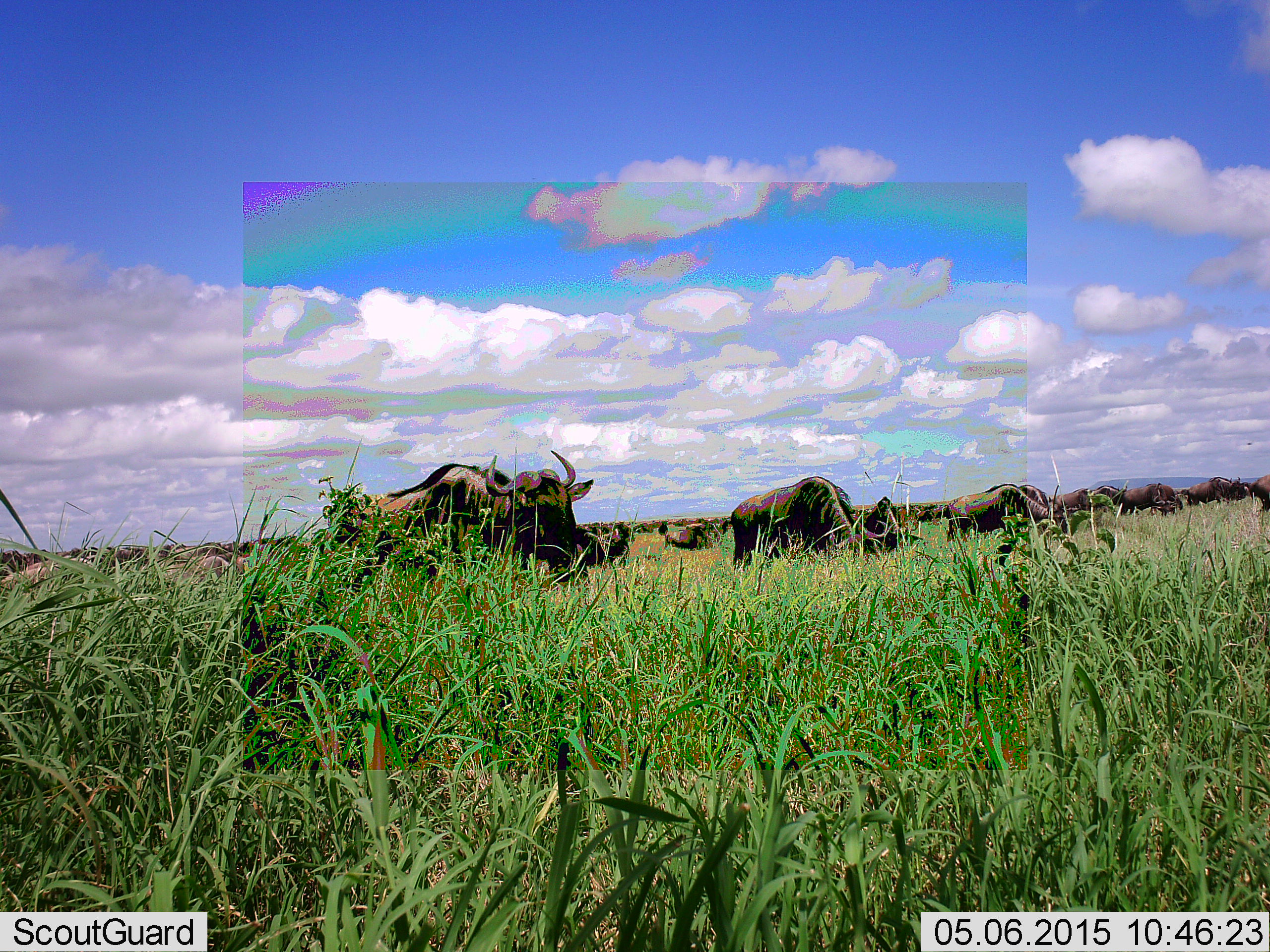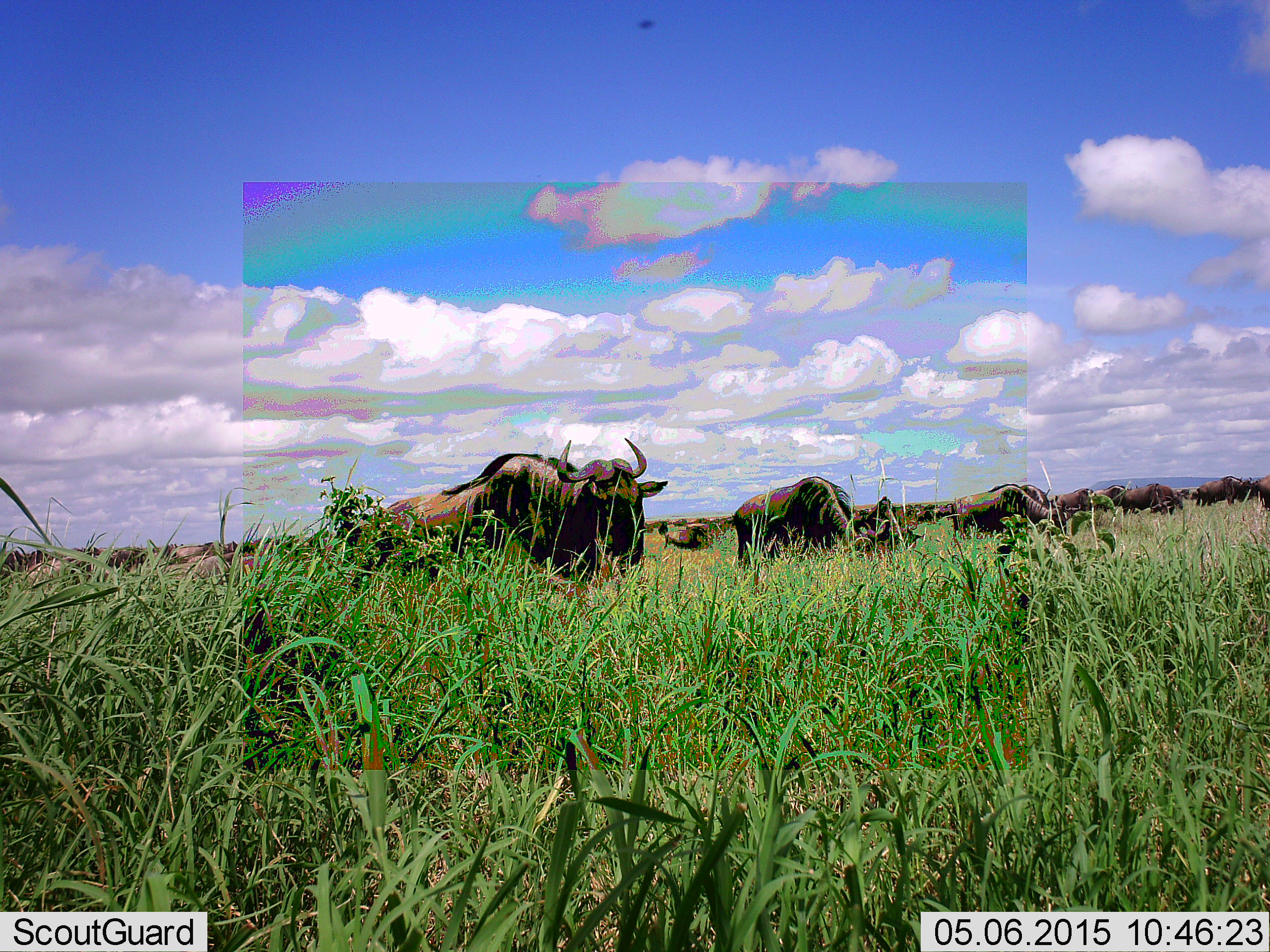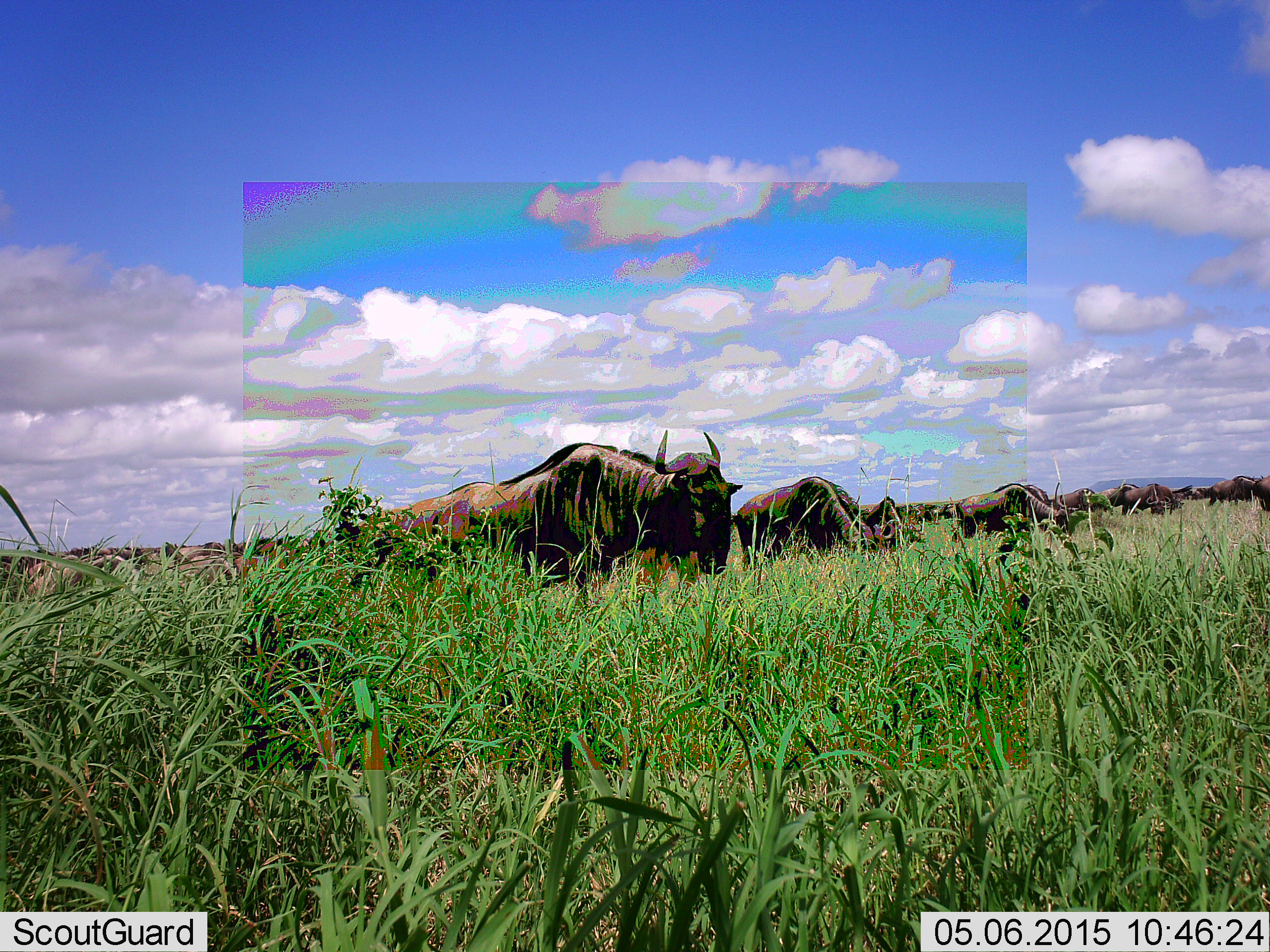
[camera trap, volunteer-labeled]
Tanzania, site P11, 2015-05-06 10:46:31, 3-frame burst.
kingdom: Animalia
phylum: Chordata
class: Mammalia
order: Artiodactyla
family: Bovidae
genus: Connochaetes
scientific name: Connochaetes taurinus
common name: blue wildebeest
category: wildebeest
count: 11-50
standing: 40%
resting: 0%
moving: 60%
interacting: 0%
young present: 0%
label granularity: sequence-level